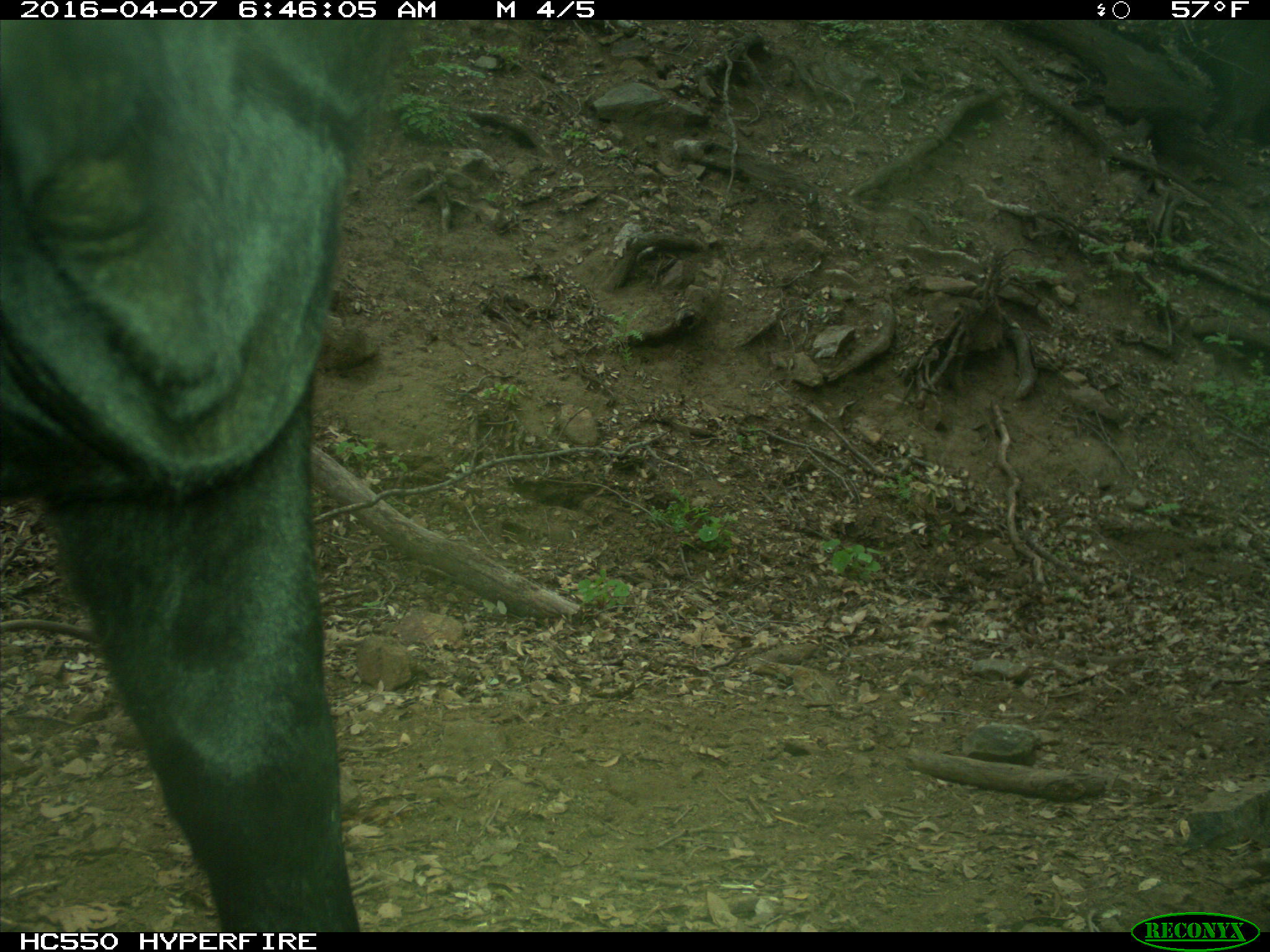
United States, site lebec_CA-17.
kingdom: Animalia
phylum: Chordata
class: Mammalia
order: Artiodactyla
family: Bovidae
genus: Bos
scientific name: Bos taurus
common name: domestic cow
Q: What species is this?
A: Bos taurus (domestic cow).